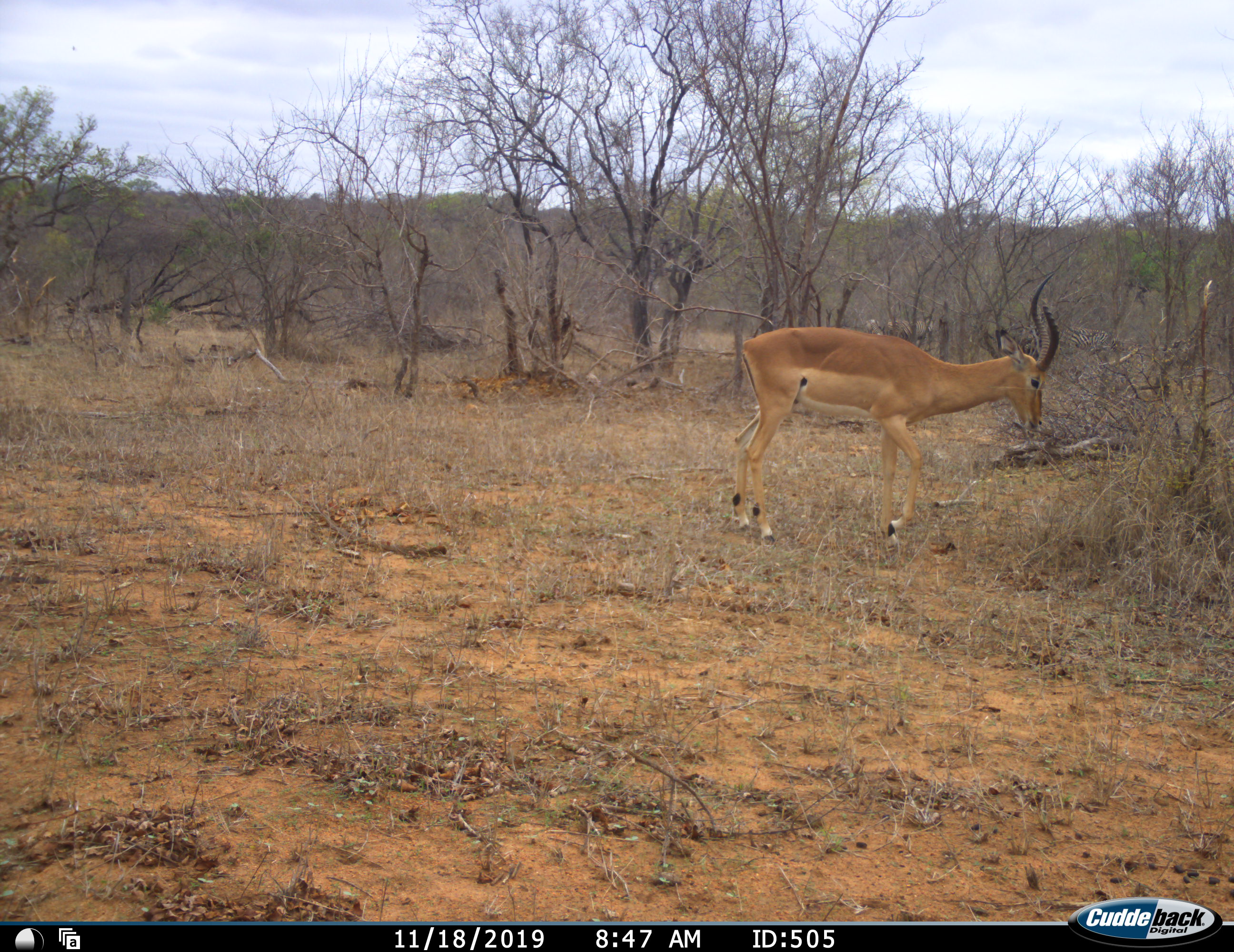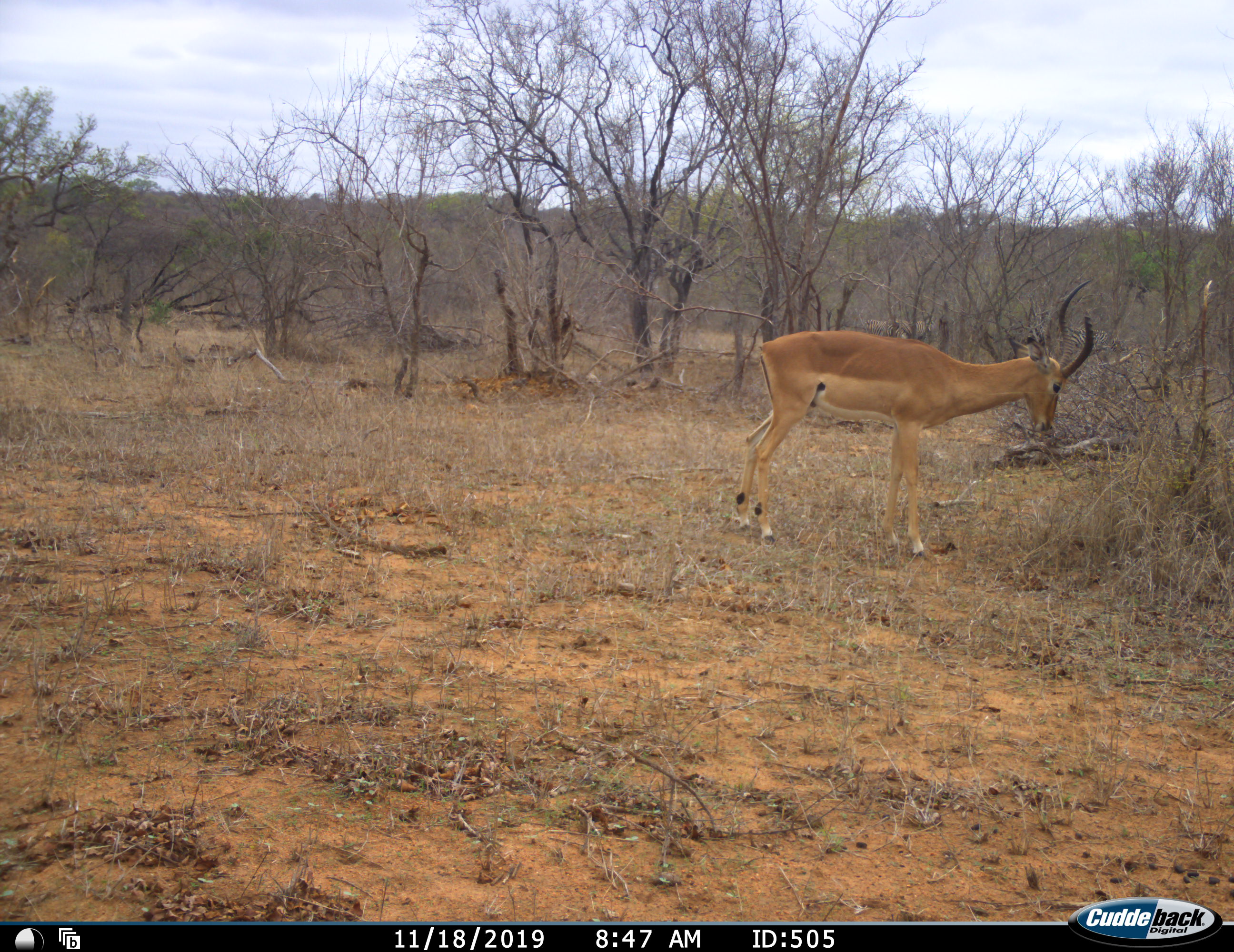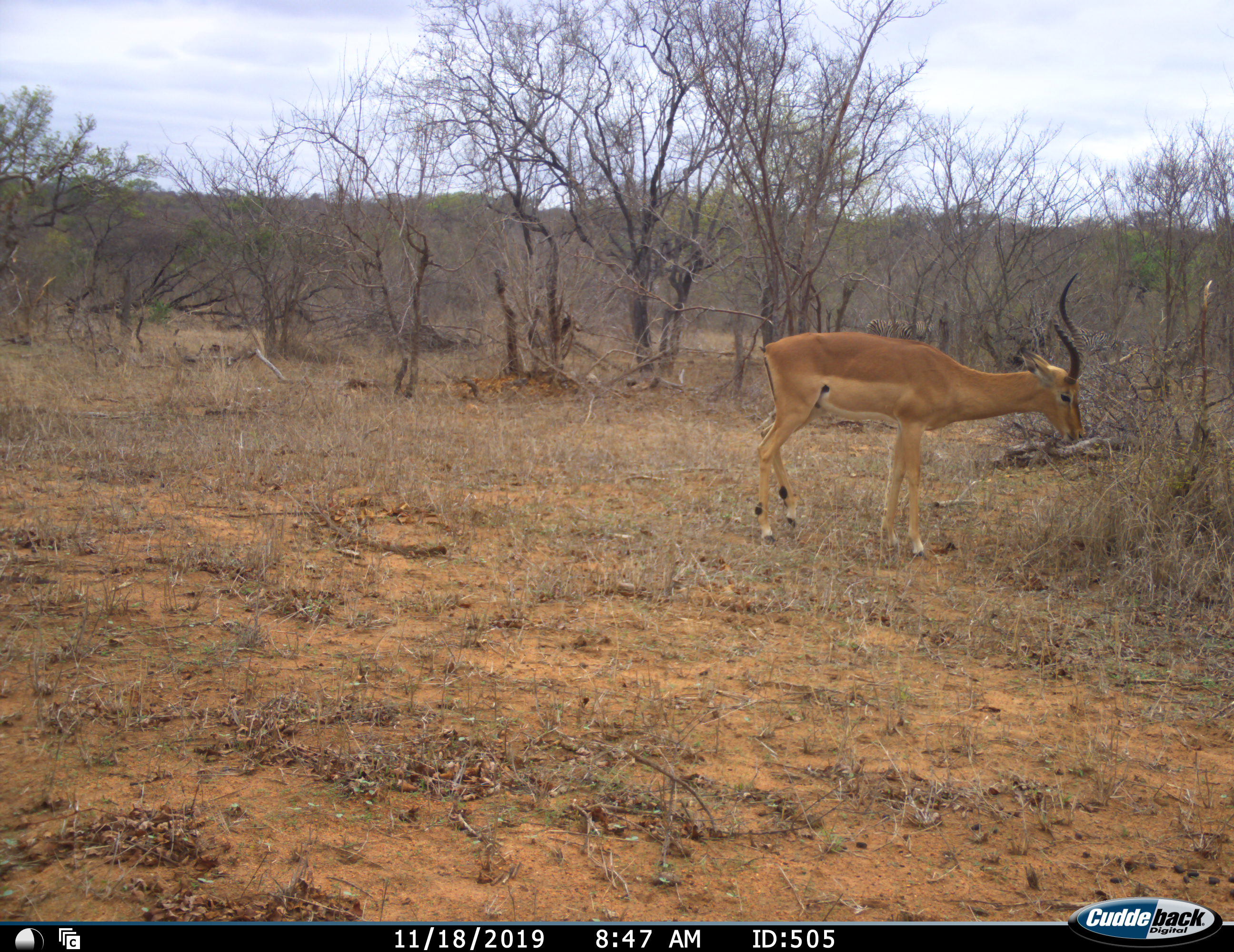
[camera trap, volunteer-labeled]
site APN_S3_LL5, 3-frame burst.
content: unidentified animal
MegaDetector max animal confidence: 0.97